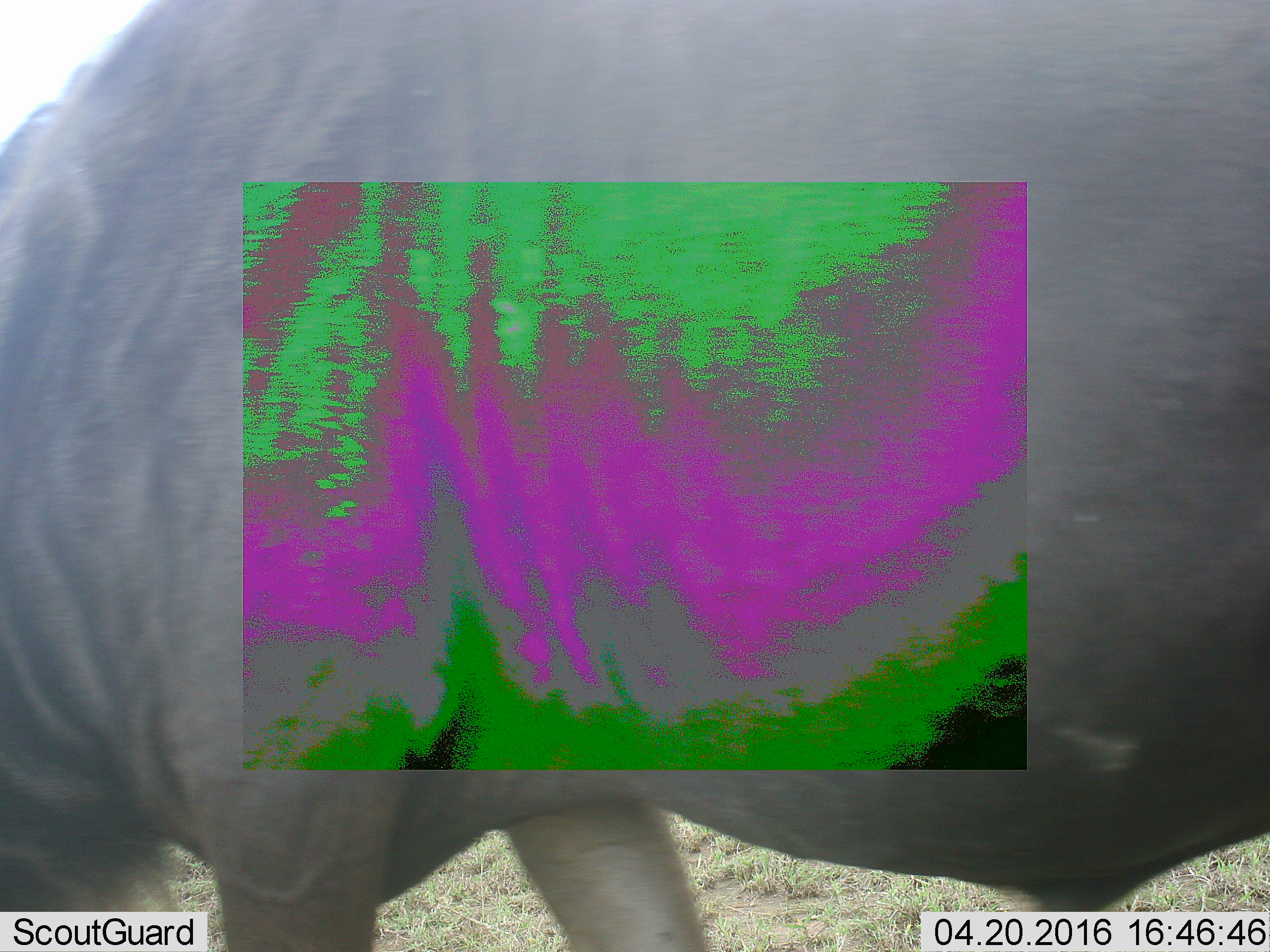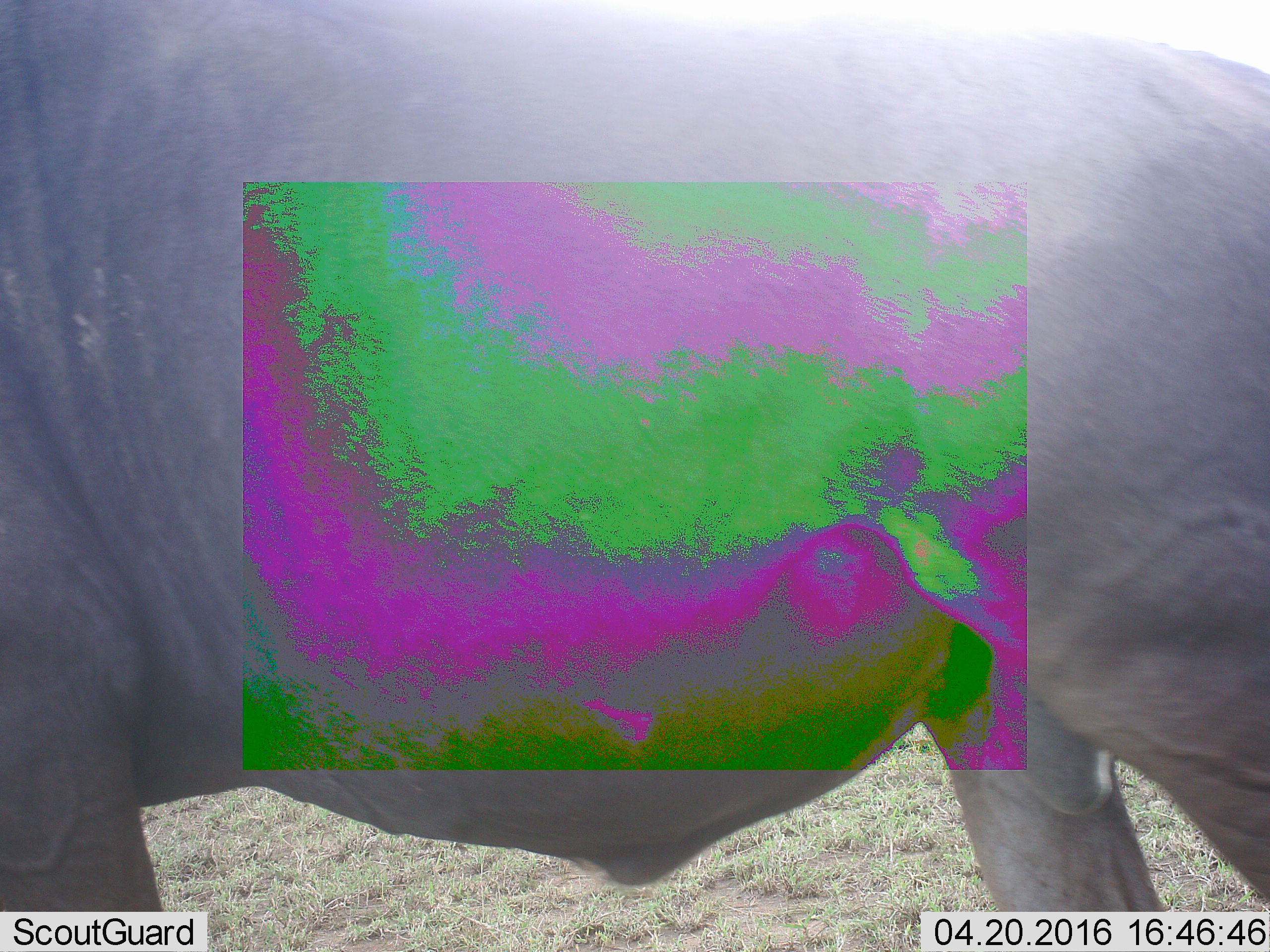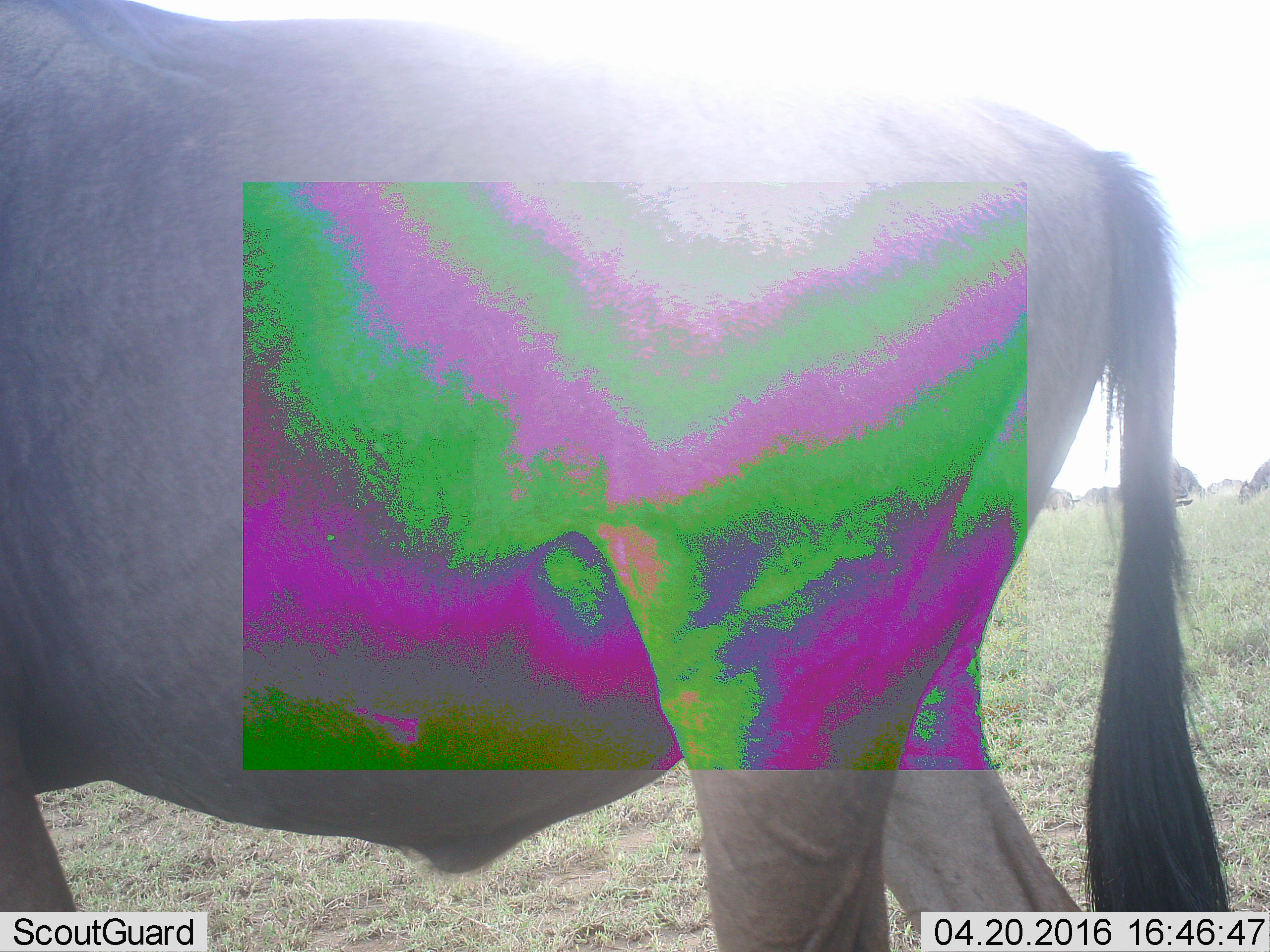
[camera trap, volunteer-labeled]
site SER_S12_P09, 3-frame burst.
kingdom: Animalia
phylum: Chordata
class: Mammalia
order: Artiodactyla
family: Bovidae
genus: Connochaetes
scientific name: Connochaetes taurinus taurinus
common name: blue wildebeest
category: wildebeestblue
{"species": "wildebeestblue (blue wildebeest) (Connochaetes taurinus taurinus)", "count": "1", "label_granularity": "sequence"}